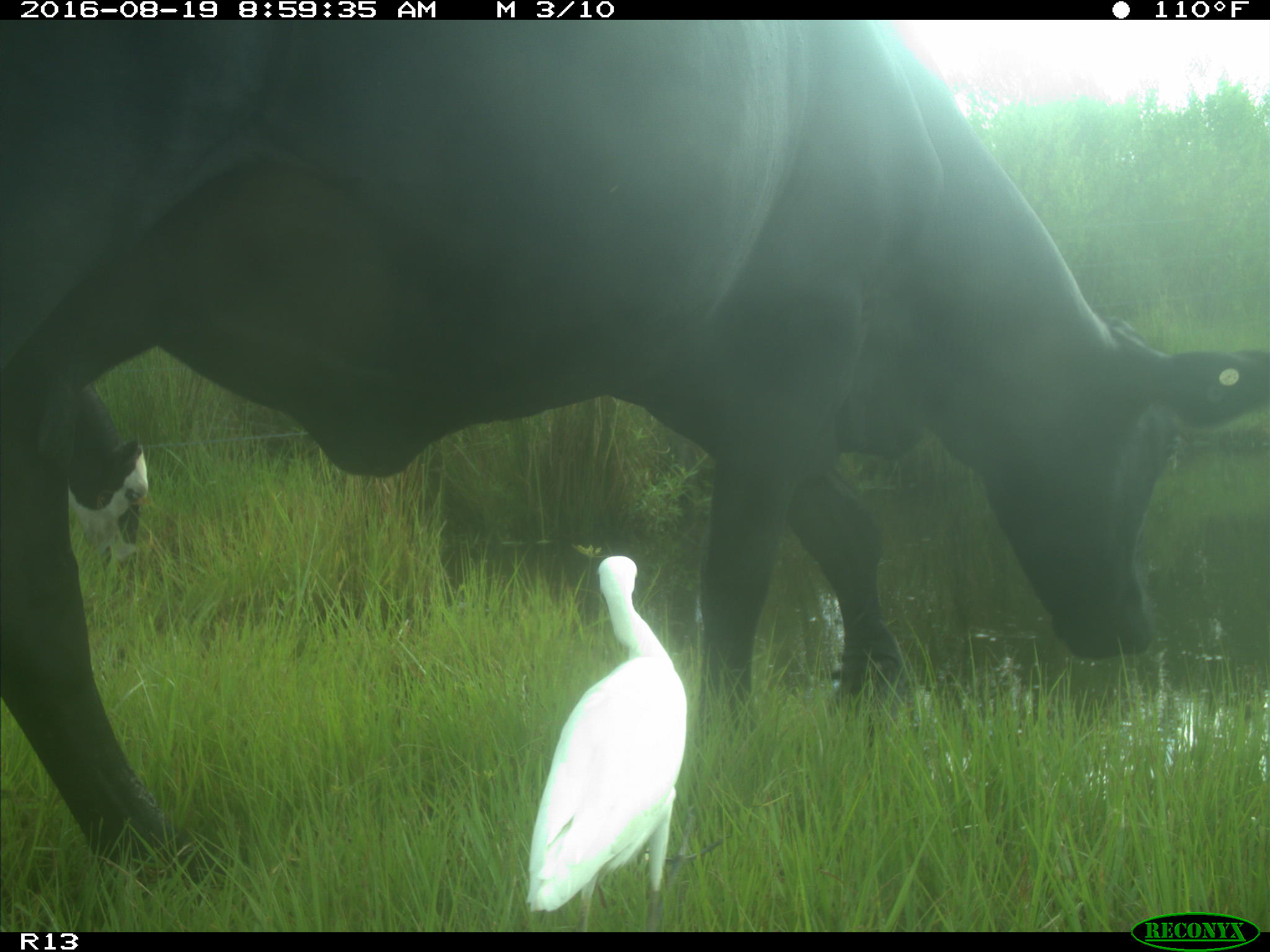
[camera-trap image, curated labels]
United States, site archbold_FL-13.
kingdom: Animalia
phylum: Chordata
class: Mammalia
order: Artiodactyla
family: Bovidae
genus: Bos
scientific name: Bos taurus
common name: domestic cow